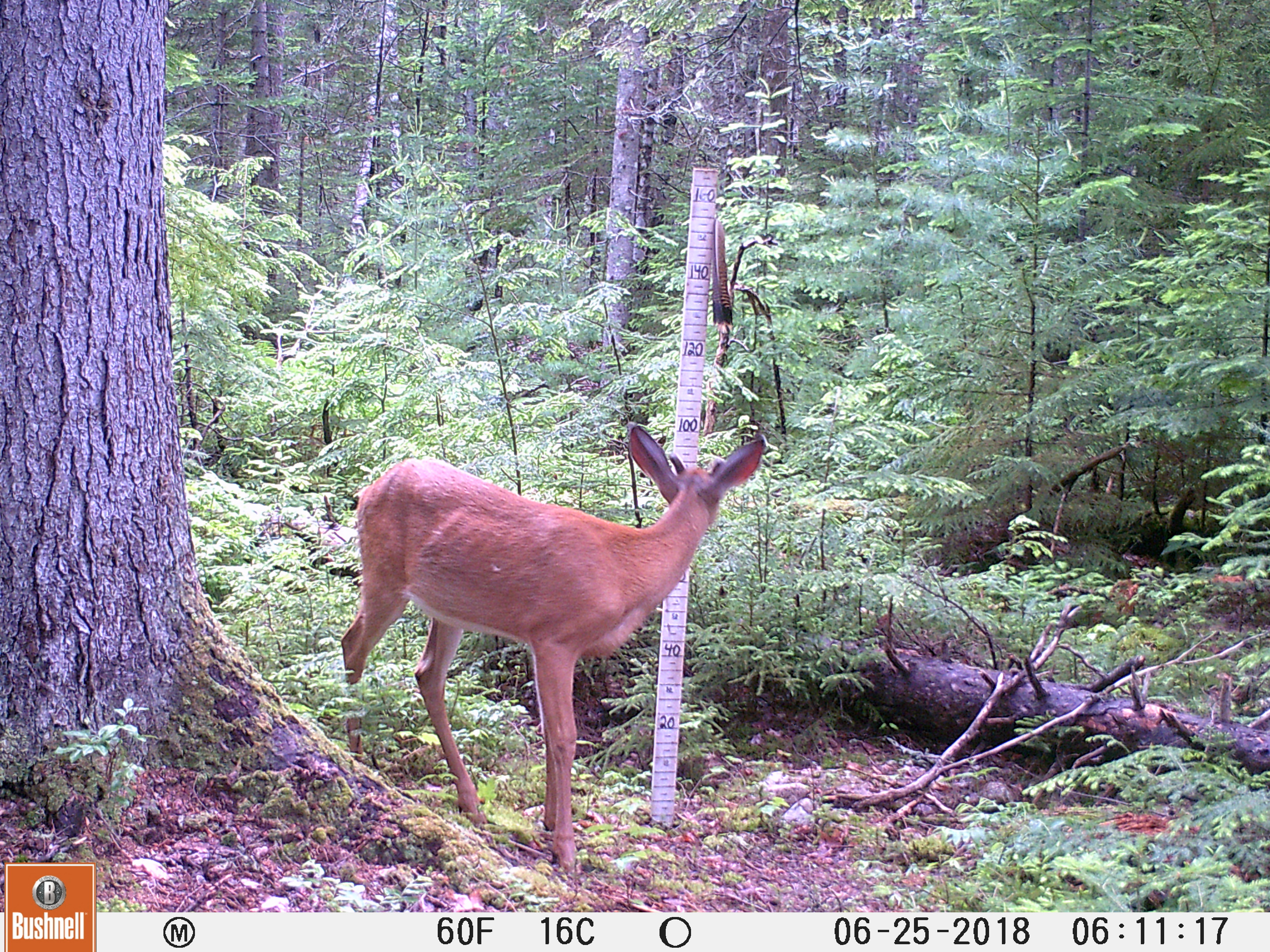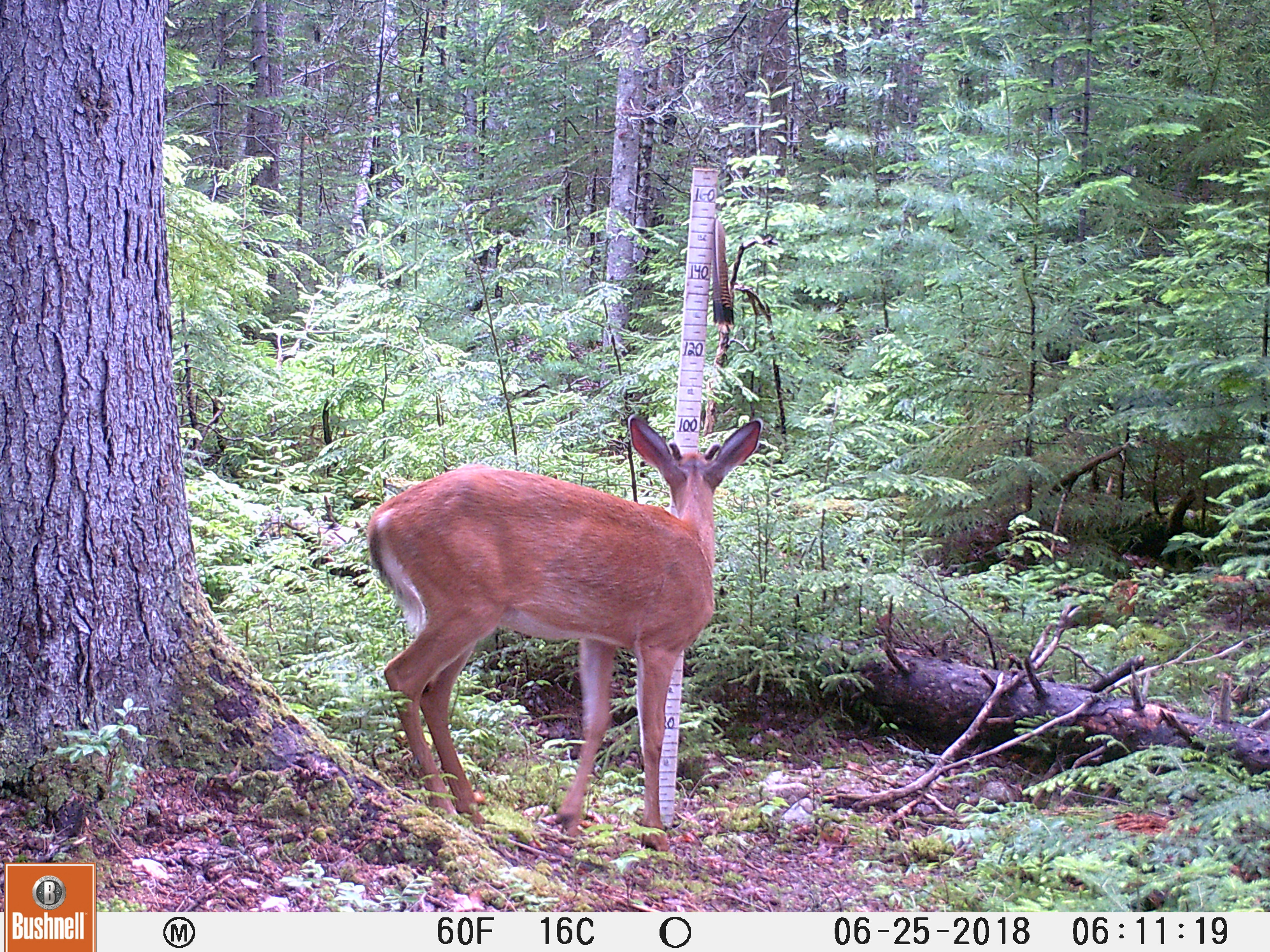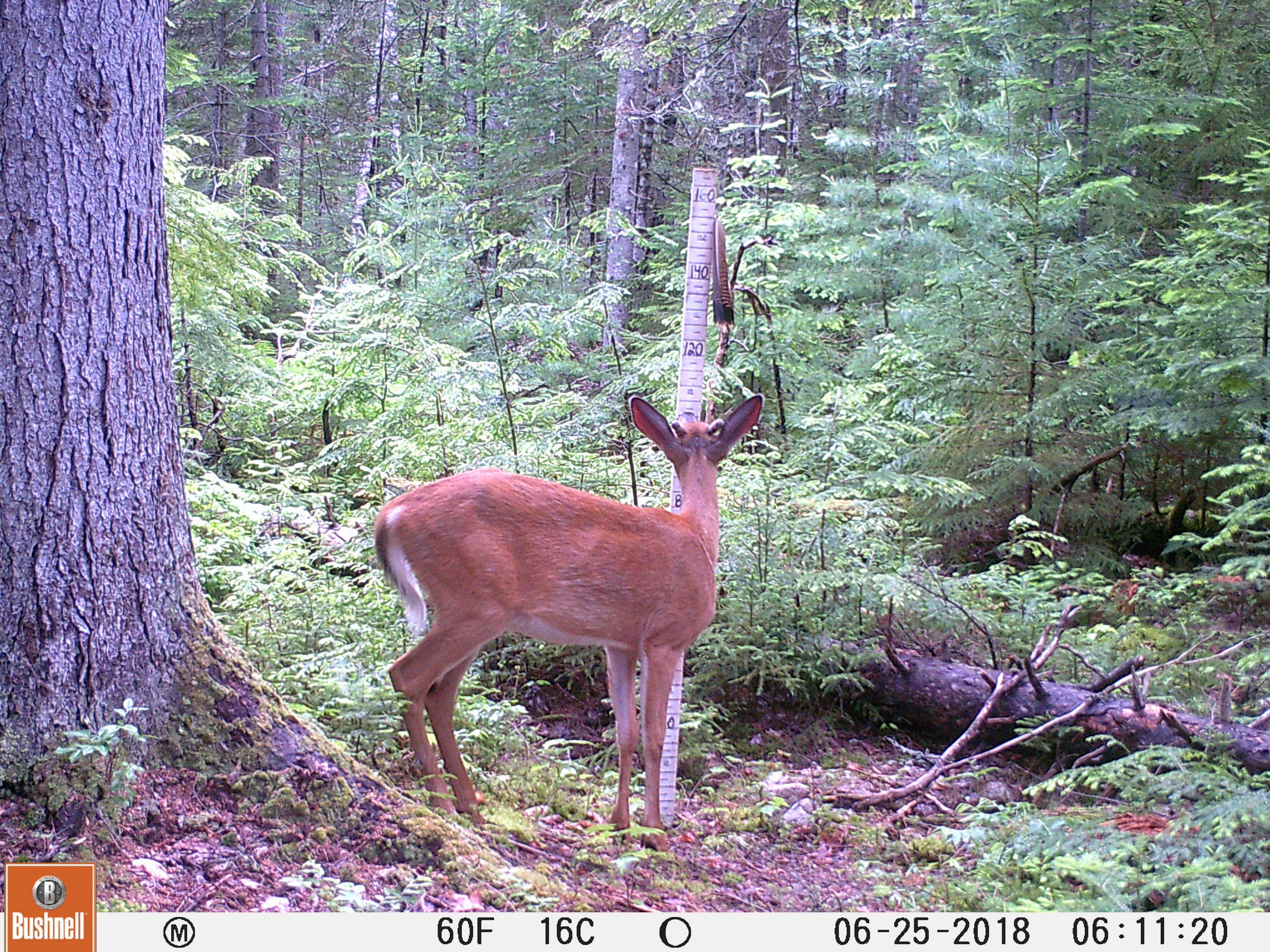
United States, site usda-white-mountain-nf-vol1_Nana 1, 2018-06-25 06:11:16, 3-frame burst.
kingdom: Animalia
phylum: Chordata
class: Mammalia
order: Artiodactyla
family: Cervidae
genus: Odocoileus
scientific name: Odocoileus virginianus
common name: white-tailed deer